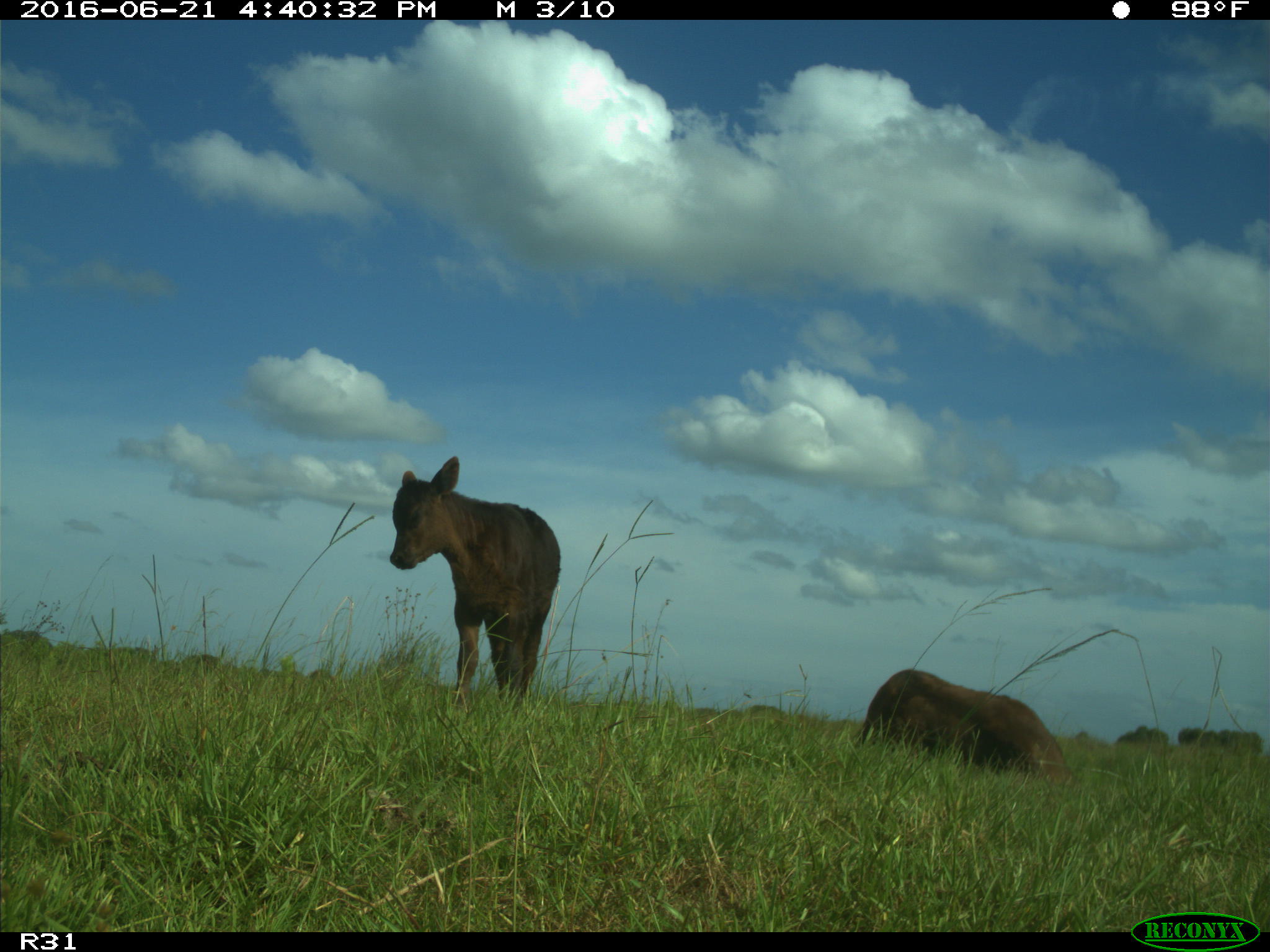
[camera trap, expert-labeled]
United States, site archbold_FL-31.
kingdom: Animalia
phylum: Chordata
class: Mammalia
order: Artiodactyla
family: Bovidae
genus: Bos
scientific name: Bos taurus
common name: domestic cow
Bos taurus (domestic cow).